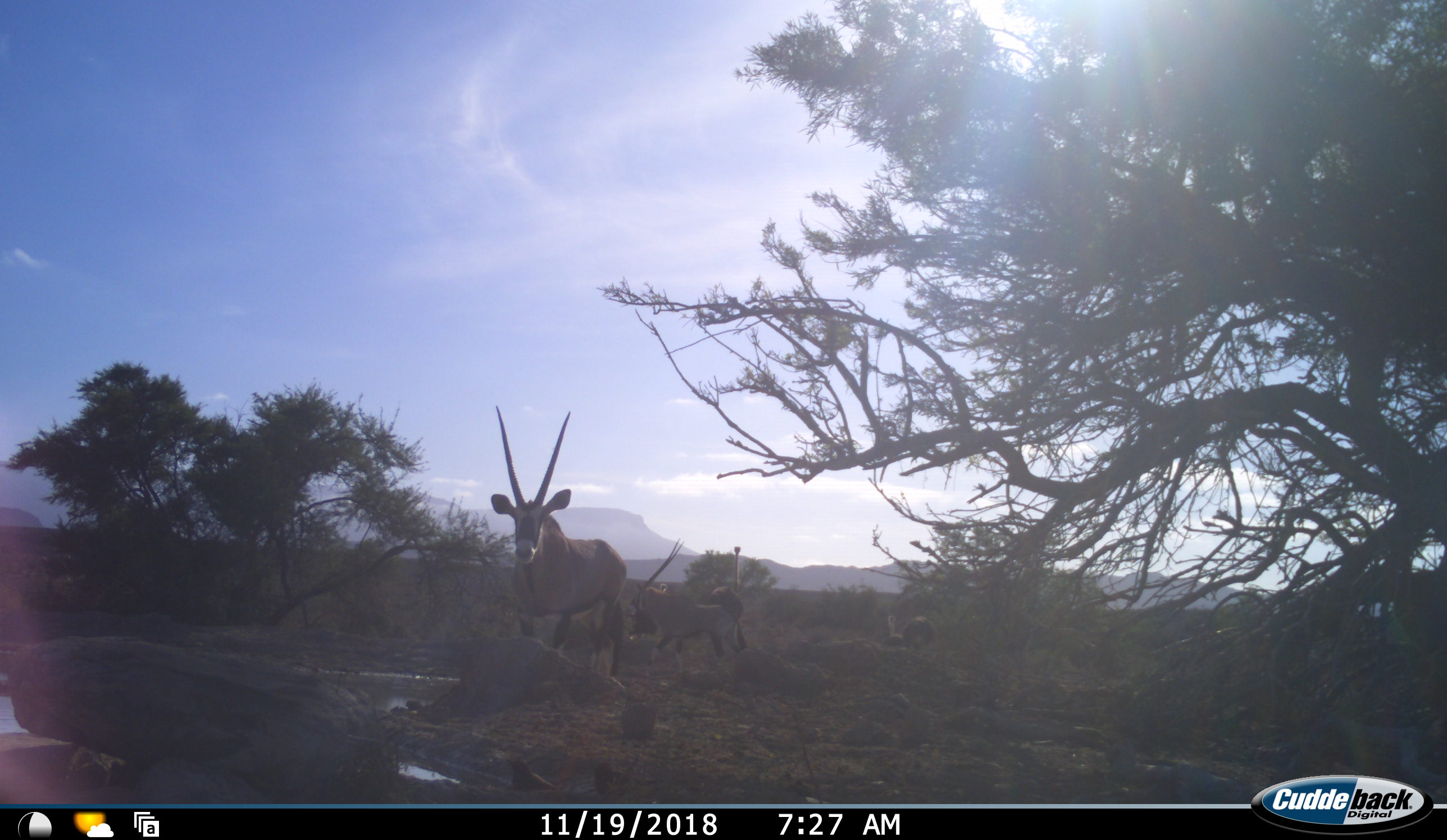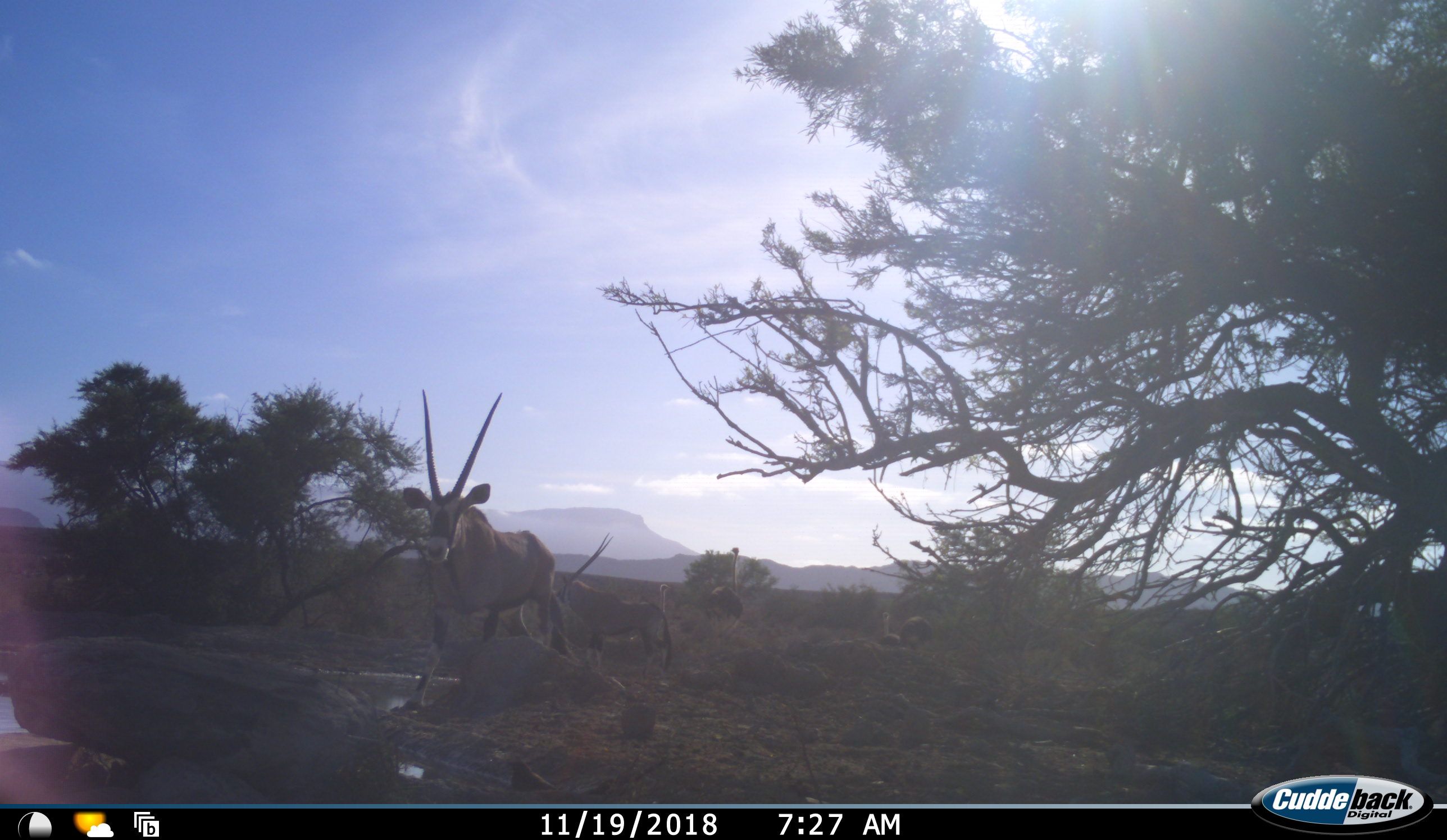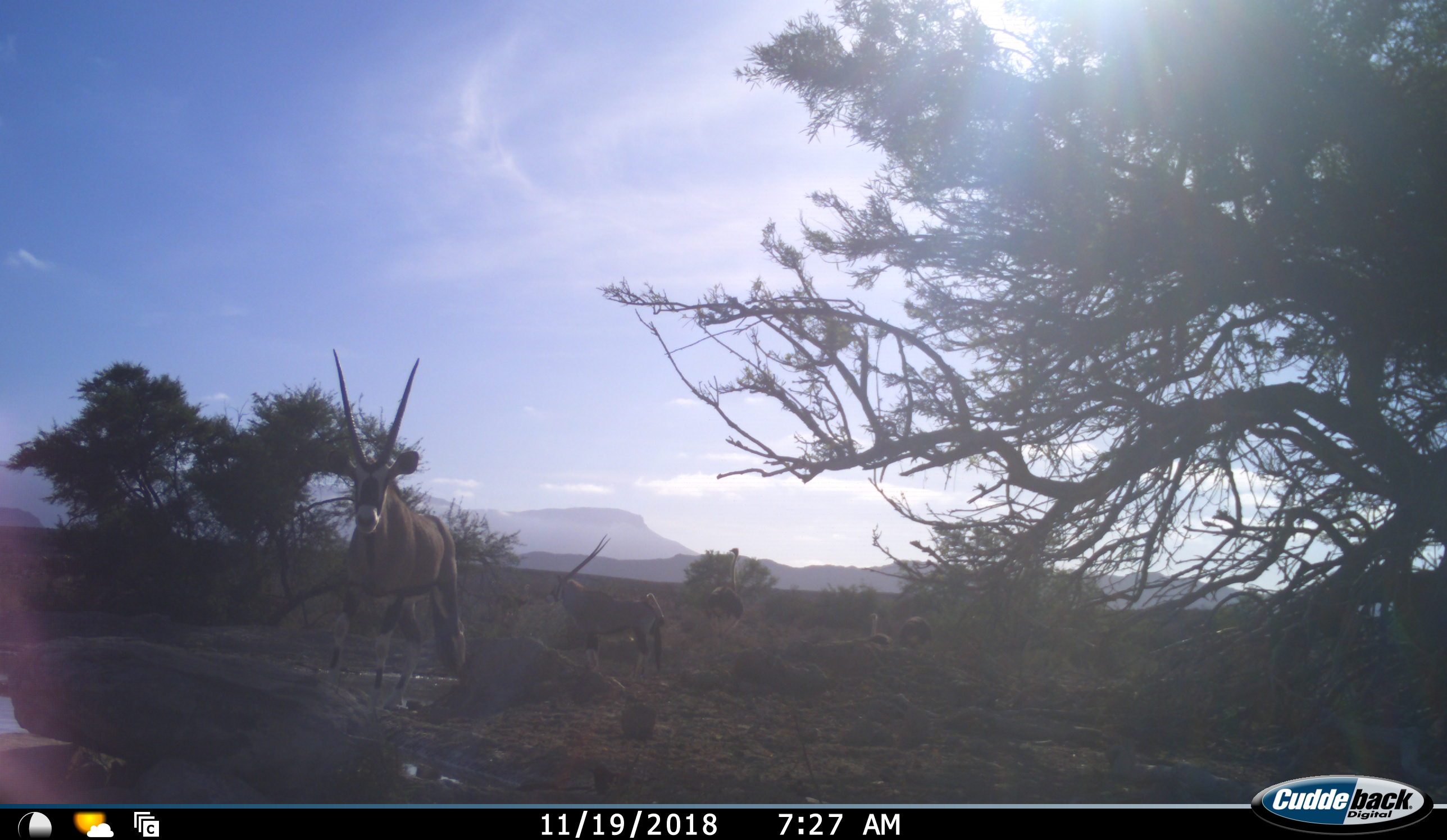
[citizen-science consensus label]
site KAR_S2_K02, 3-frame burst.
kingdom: Animalia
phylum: Chordata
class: Mammalia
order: Artiodactyla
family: Bovidae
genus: Oryx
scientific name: Oryx gazella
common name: gemsbok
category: oryx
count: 2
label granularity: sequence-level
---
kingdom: Animalia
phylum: Chordata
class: Aves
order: Struthioniformes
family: Struthionidae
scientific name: Struthionidae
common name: ostrich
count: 4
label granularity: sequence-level